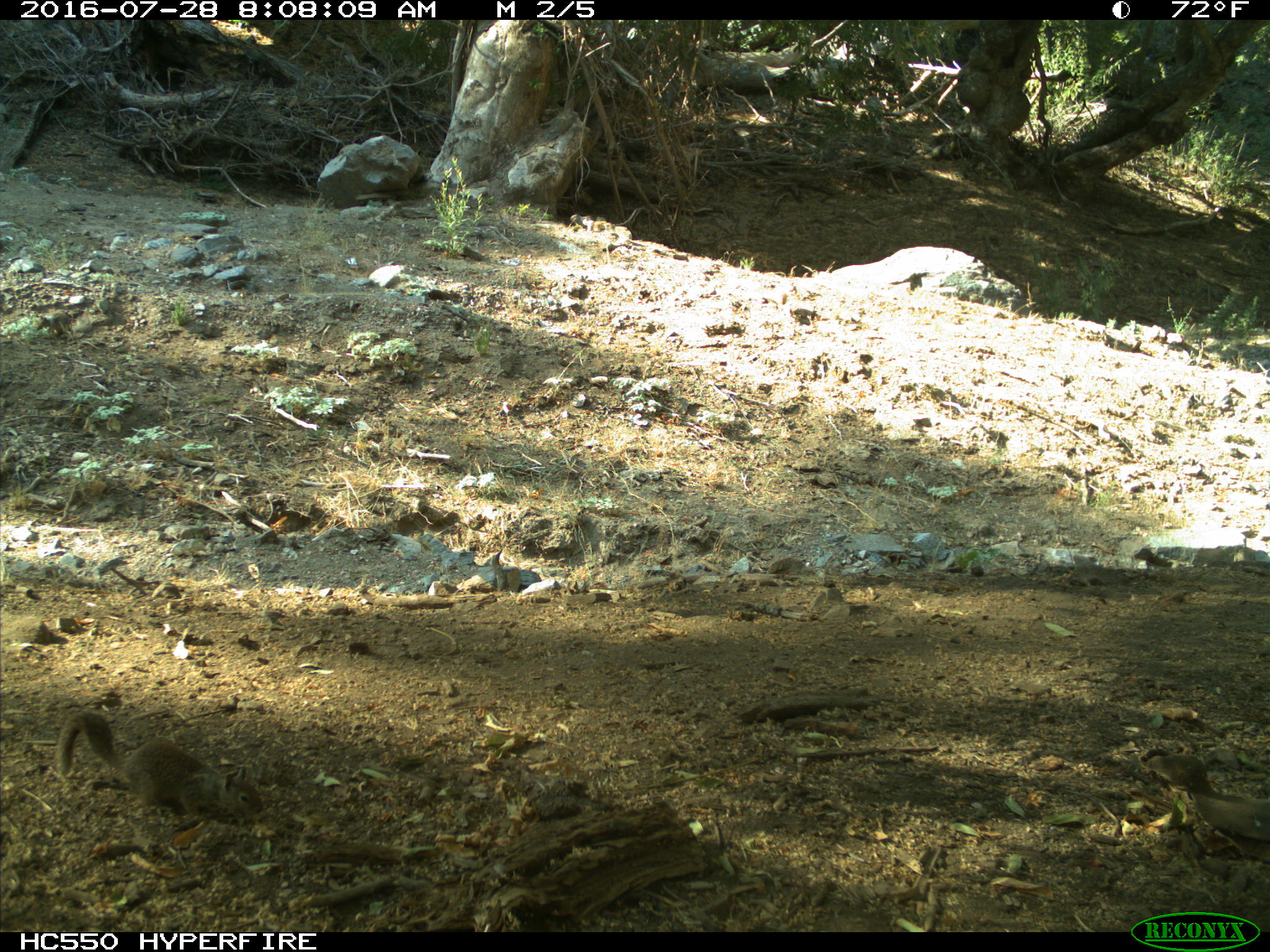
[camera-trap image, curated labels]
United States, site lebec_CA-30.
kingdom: Animalia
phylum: Chordata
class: Mammalia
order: Rodentia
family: Sciuridae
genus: Otospermophilus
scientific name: Otospermophilus beecheyi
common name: california ground squirrel